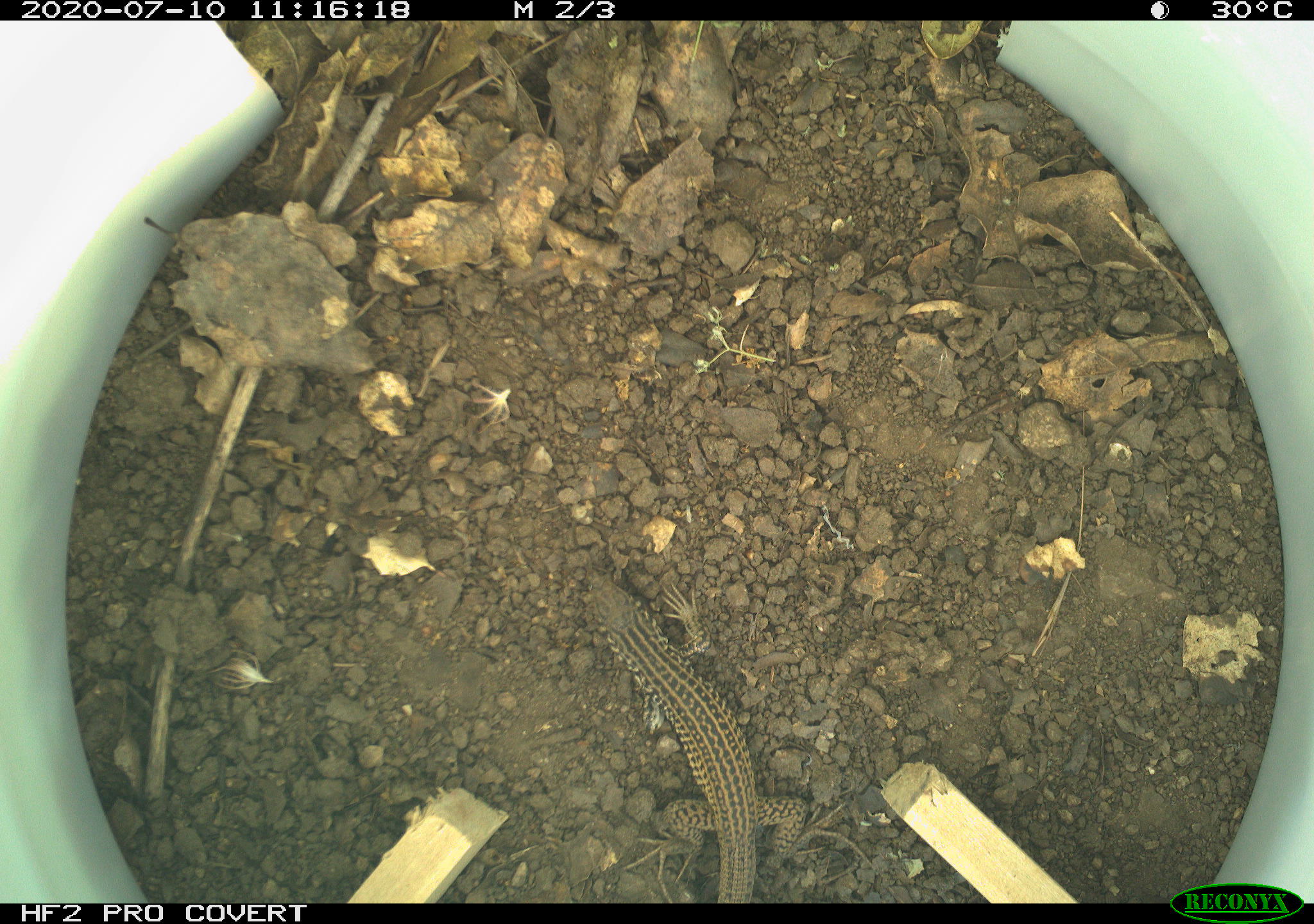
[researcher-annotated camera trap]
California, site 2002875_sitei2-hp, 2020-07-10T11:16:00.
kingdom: Animalia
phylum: Chordata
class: Reptilia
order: Squamata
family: Teiidae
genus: Aspidoscelis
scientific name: Aspidoscelis tigris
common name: western whiptail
Western whiptail (Aspidoscelis tigris).